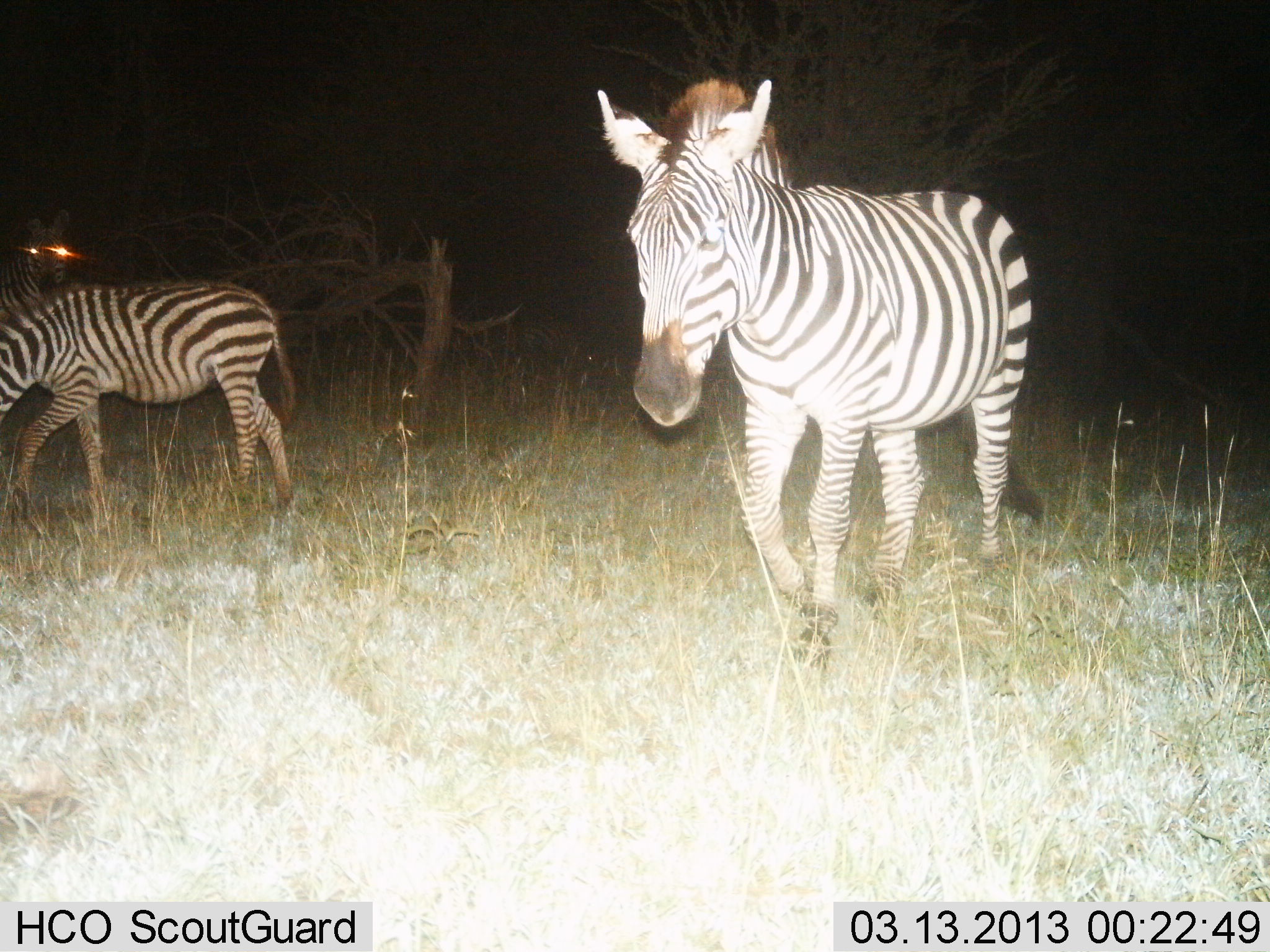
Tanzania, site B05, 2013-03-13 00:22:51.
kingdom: Animalia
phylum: Chordata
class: Mammalia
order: Perissodactyla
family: Equidae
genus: Equus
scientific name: Equus quagga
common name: plains zebra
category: zebra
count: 3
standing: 25%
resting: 0%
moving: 75%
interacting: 0%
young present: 16%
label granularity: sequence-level